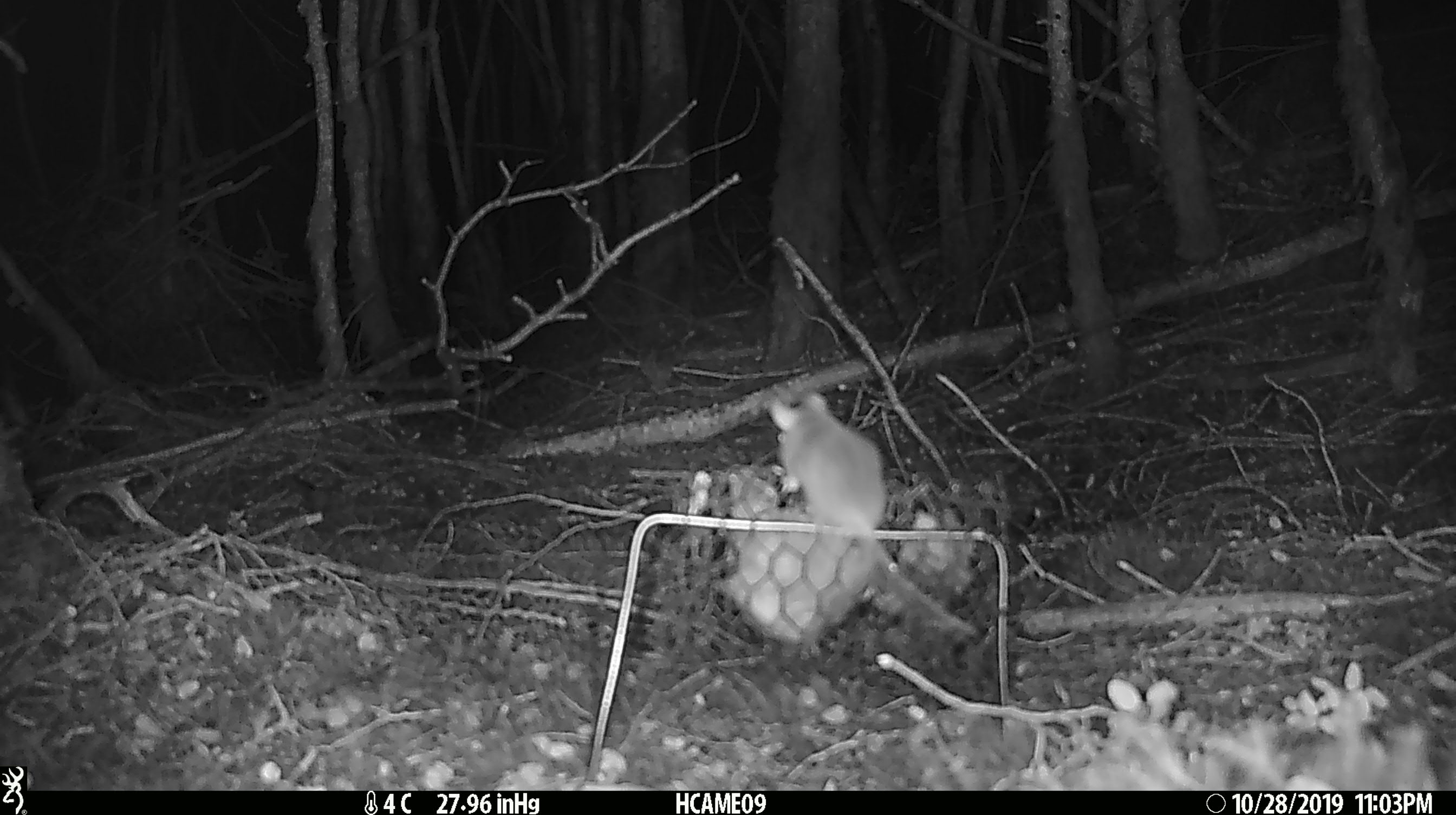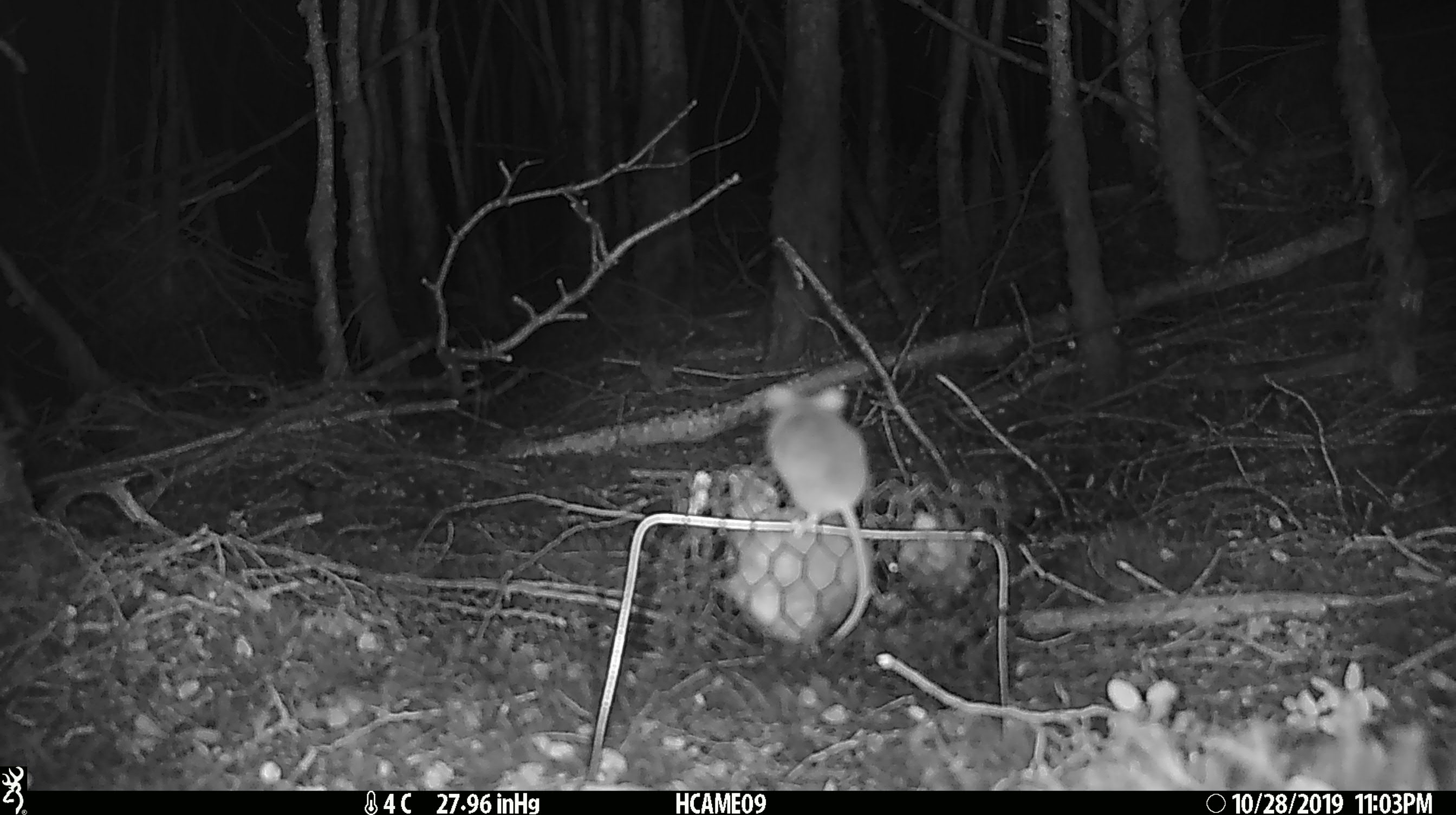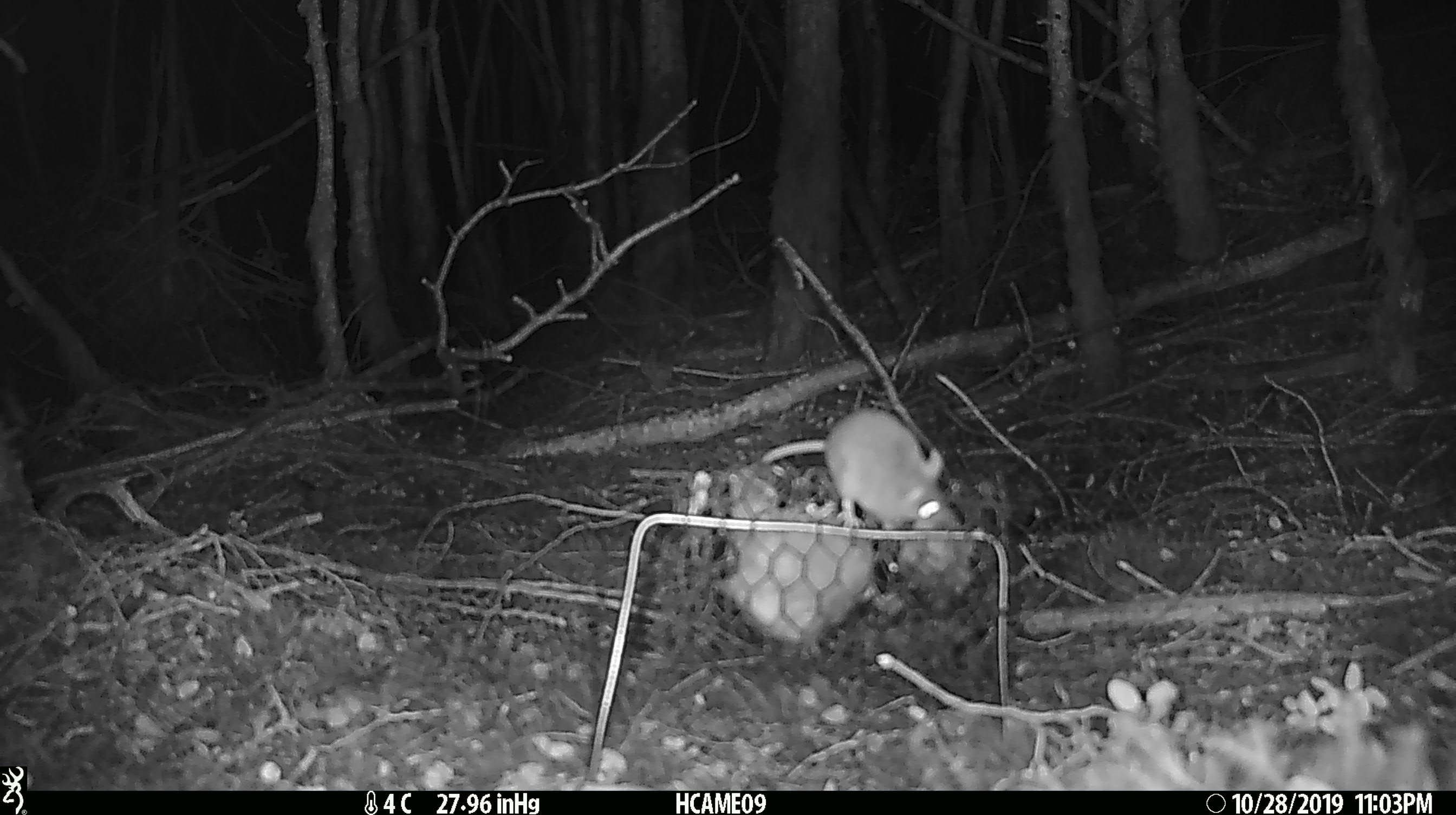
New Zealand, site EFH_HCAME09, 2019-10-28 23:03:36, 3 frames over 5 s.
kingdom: Animalia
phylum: Chordata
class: Mammalia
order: Rodentia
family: Muridae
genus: Mus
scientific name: Mus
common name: mouse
Mouse (Mus).